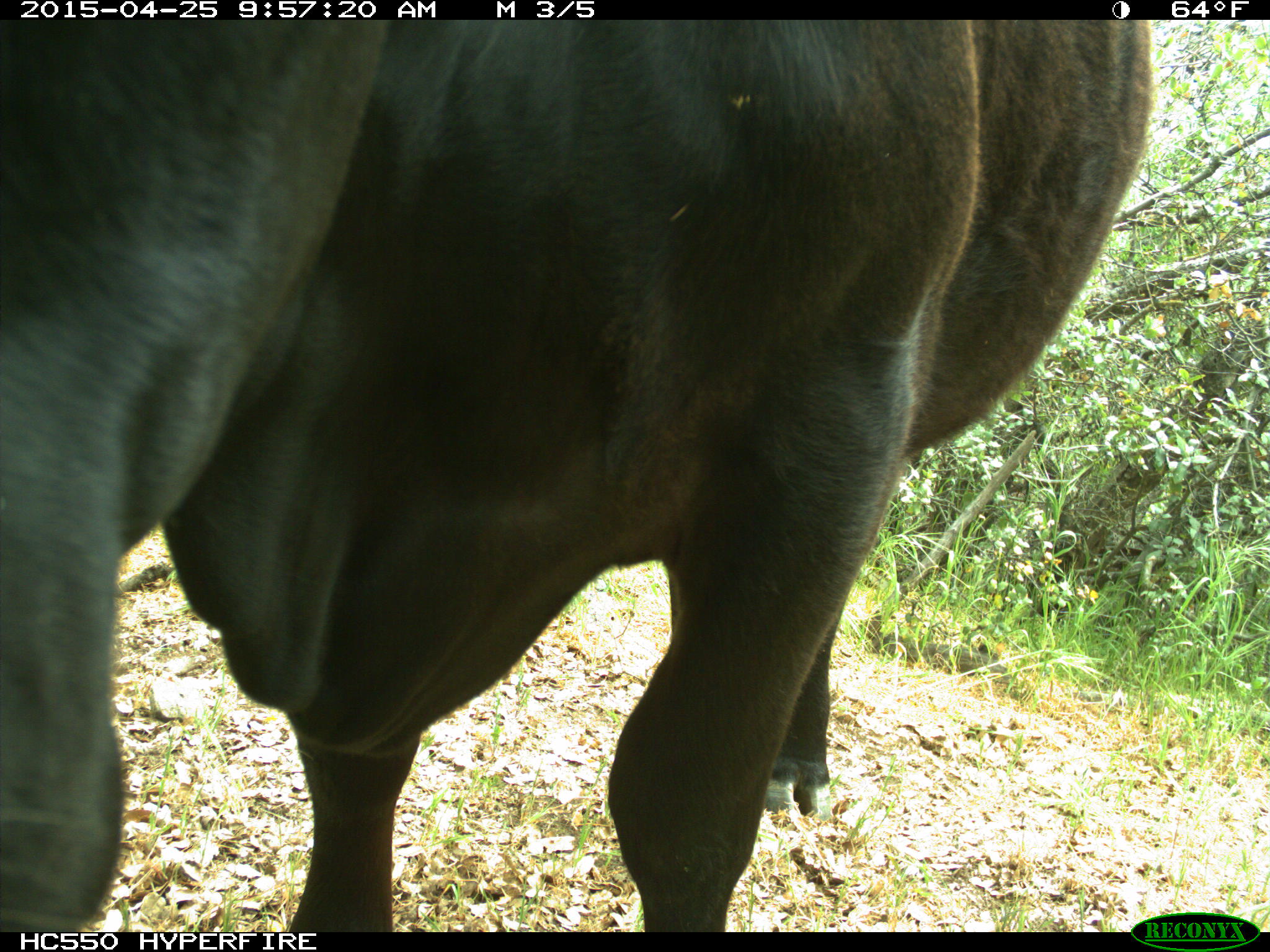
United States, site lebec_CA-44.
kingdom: Animalia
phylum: Chordata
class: Mammalia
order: Artiodactyla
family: Suidae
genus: Sus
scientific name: Sus scrofa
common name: wild boar